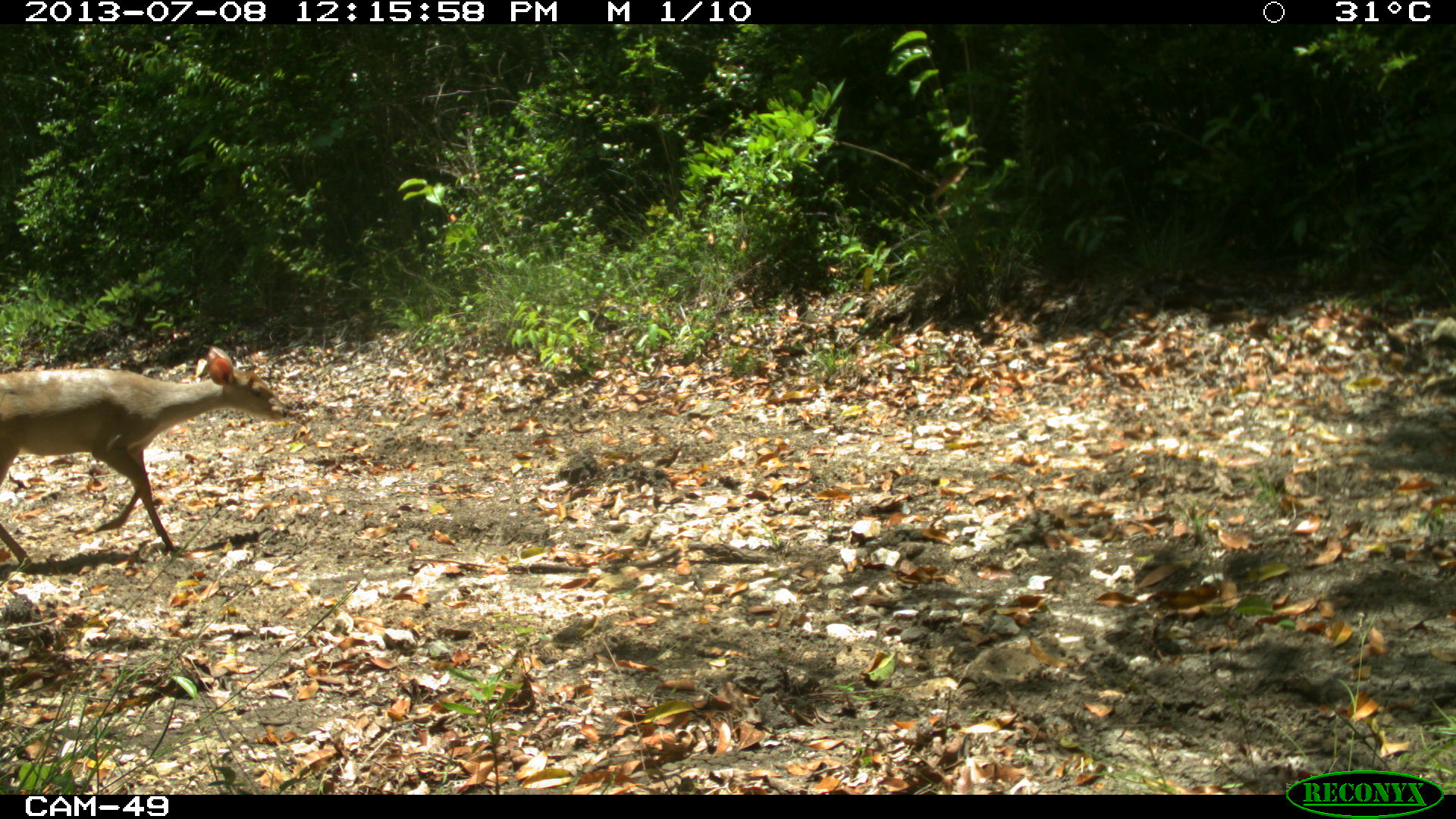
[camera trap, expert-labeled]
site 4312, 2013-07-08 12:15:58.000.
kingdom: Animalia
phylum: Chordata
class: Mammalia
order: Artiodactyla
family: Cervidae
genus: Mazama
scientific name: Mazama temama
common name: central american red brocket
Mazama temama (central american red brocket), count 1, sex female.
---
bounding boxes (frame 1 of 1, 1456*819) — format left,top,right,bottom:
mazama temama: 0,345,291,579